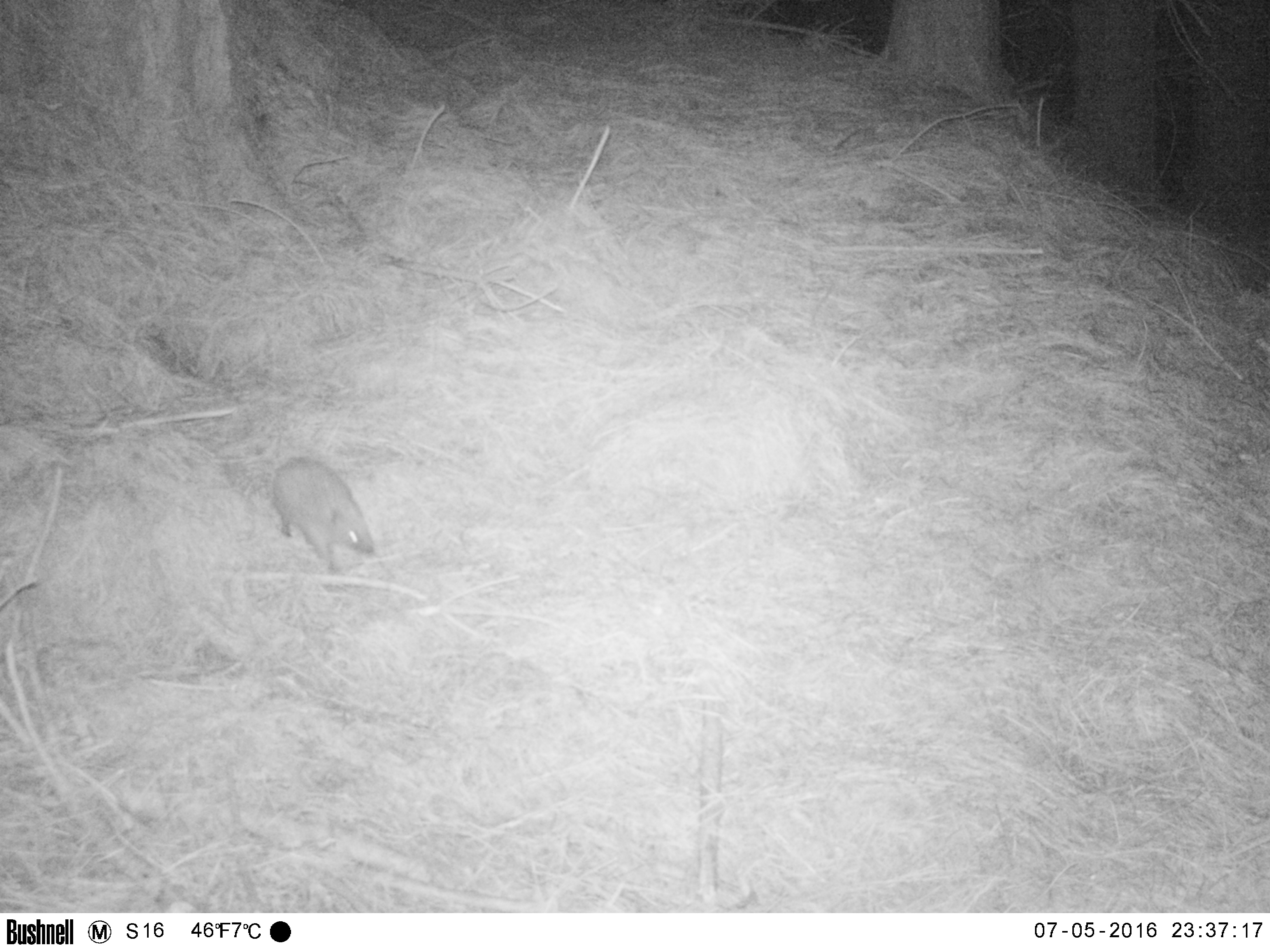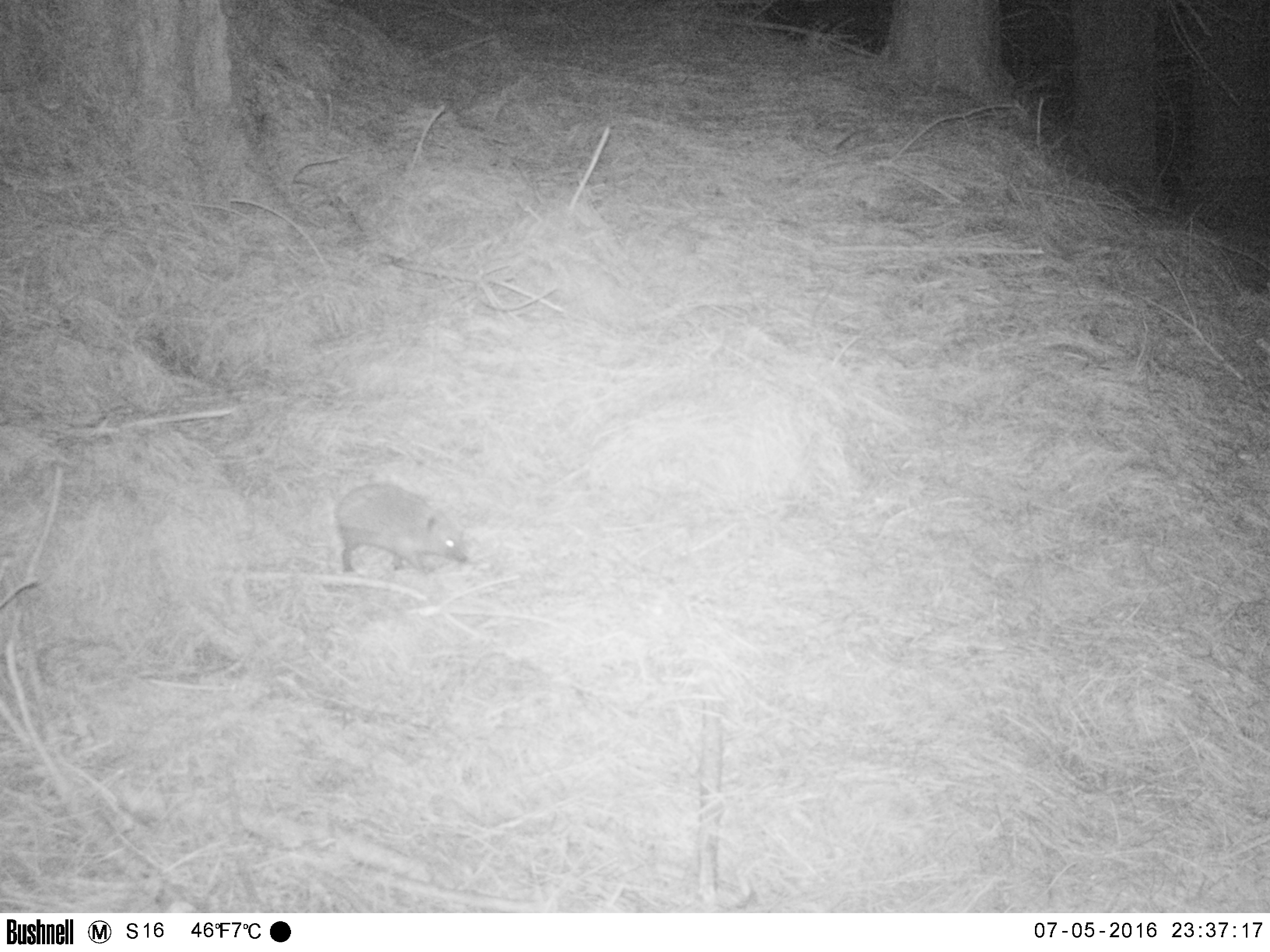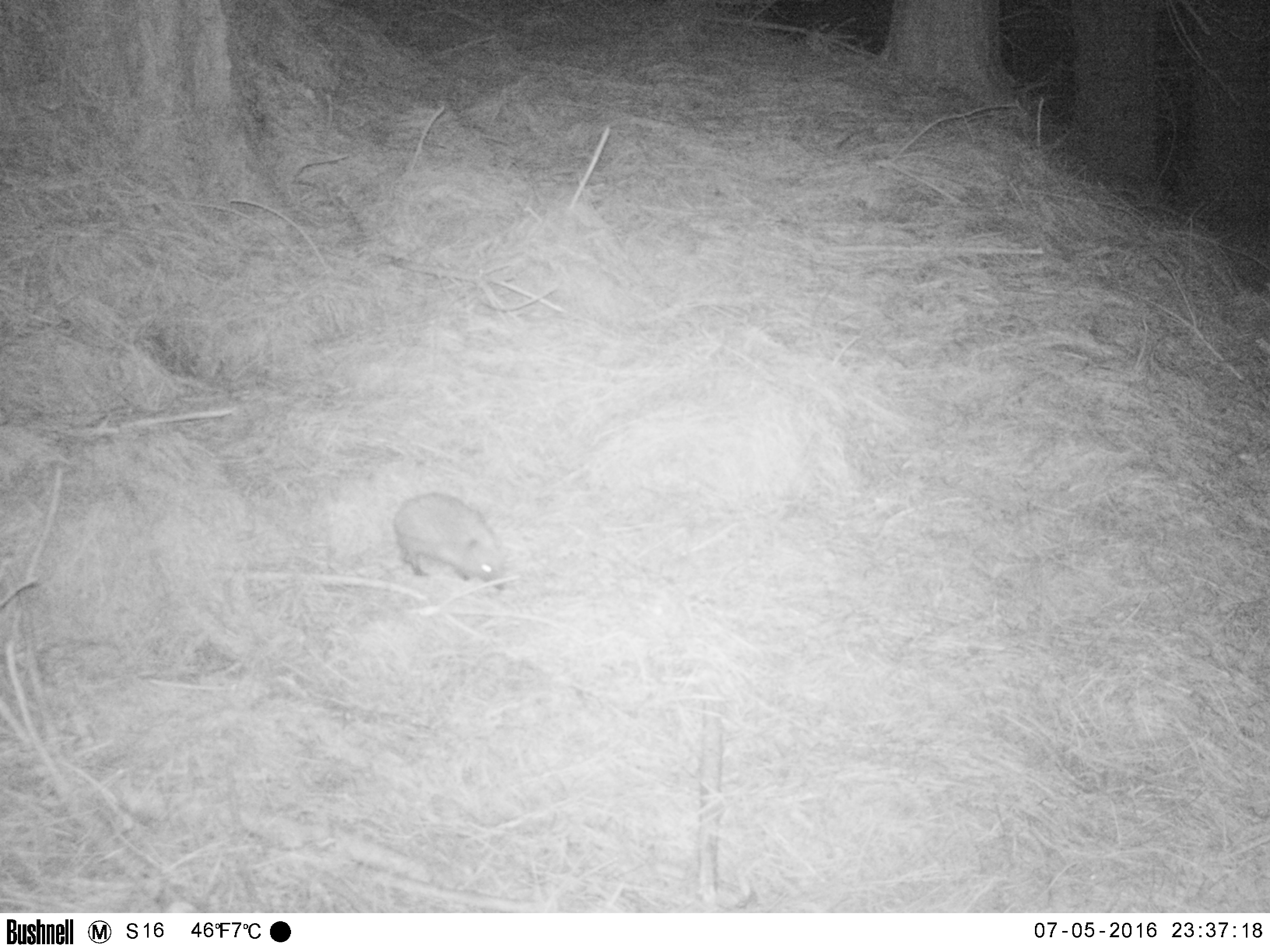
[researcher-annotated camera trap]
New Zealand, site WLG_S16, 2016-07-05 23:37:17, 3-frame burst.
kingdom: Animalia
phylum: Chordata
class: Mammalia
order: Eulipotyphla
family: Erinaceidae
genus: Erinaceus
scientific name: Erinaceus europaeus europaeus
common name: european hedgehog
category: hedgehog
Hedgehog (european hedgehog) (Erinaceus europaeus europaeus).